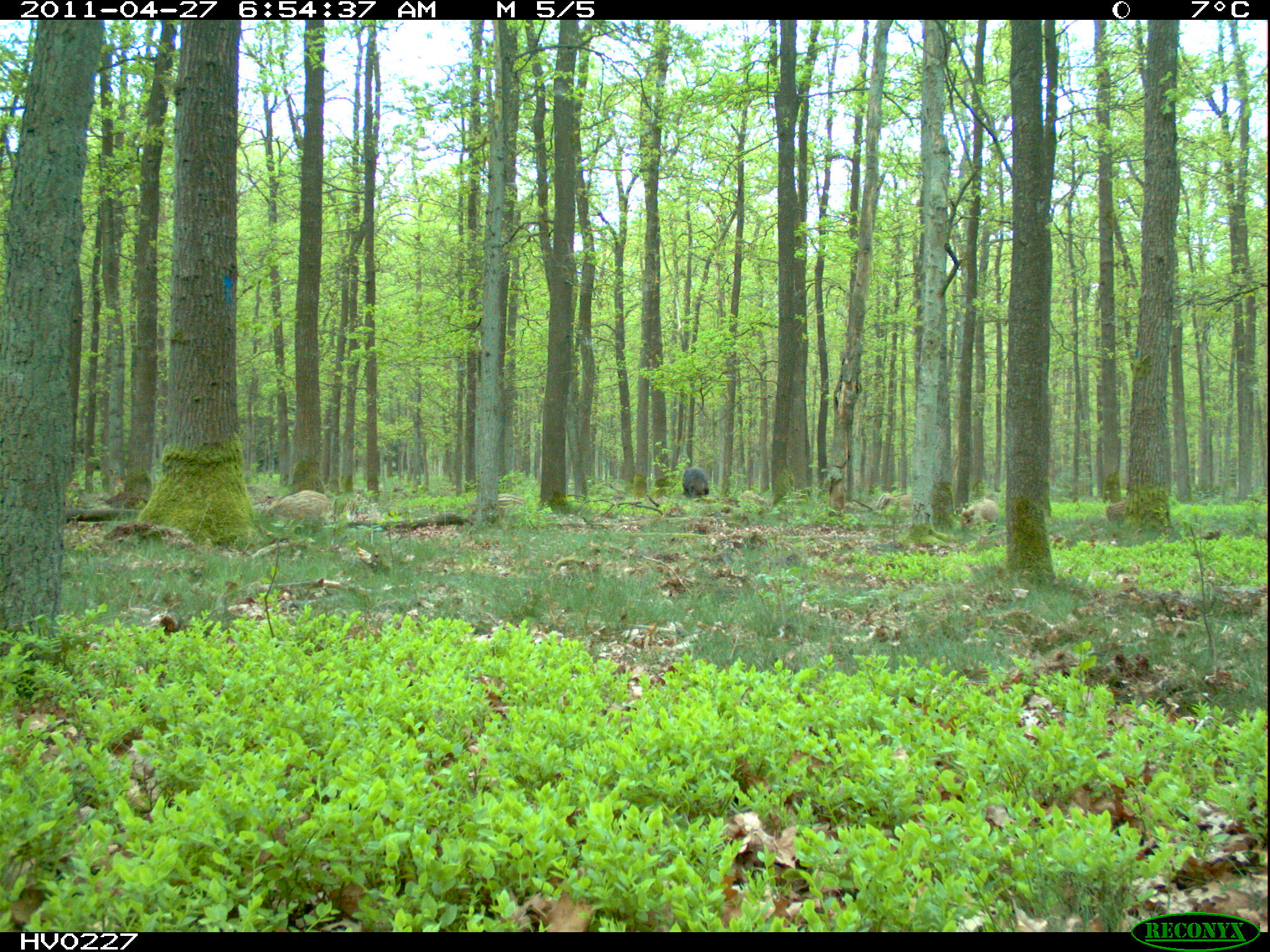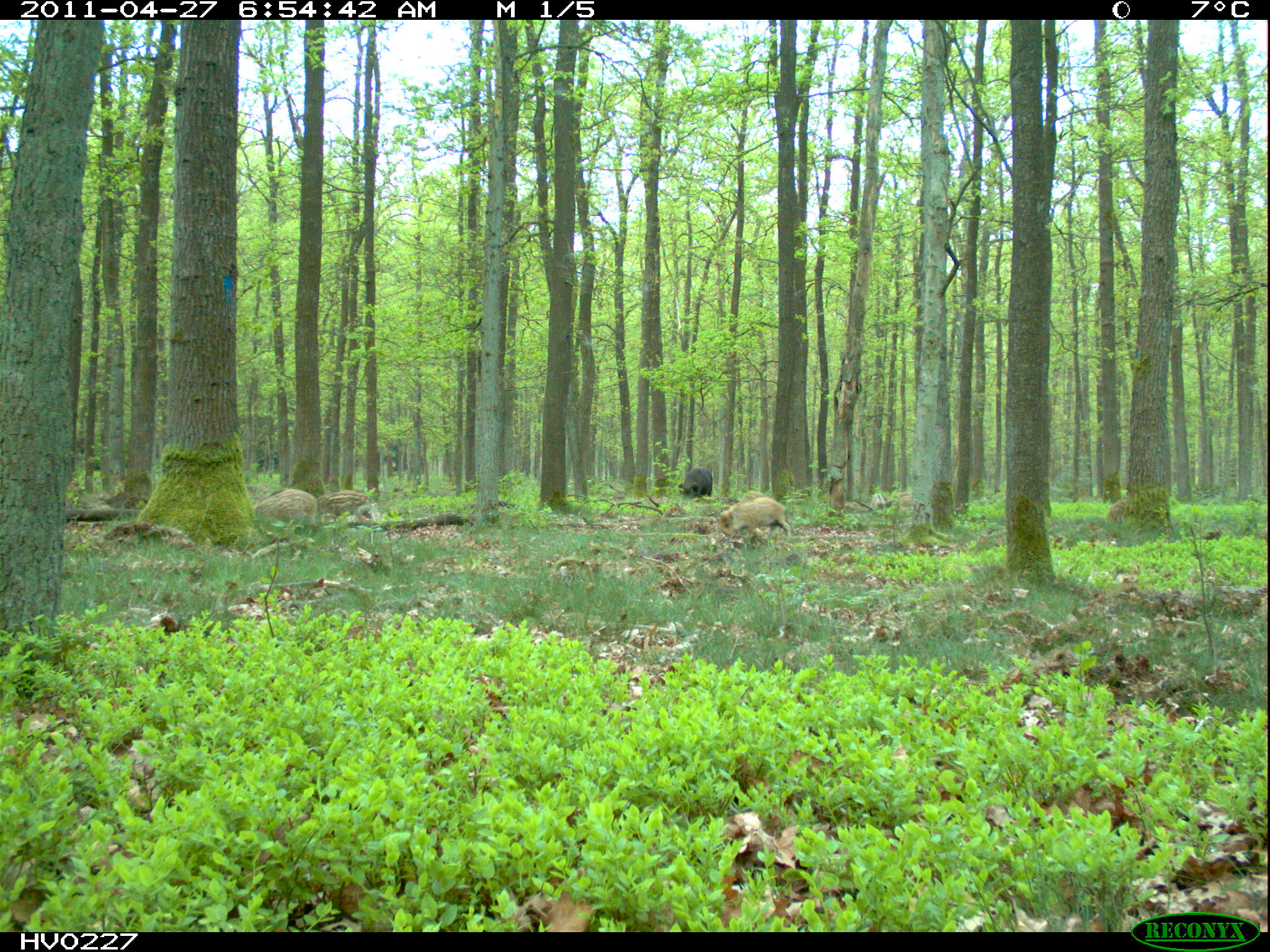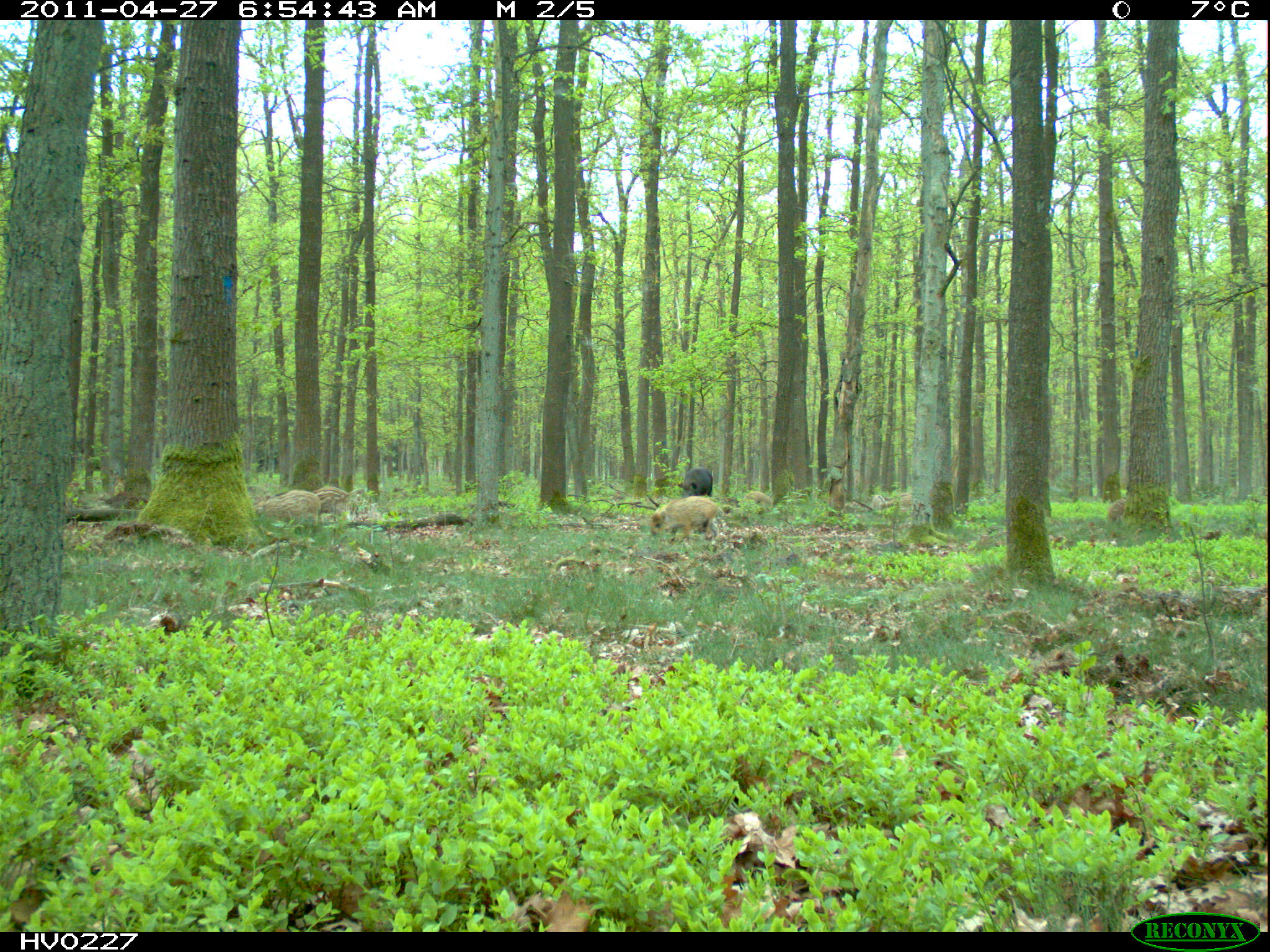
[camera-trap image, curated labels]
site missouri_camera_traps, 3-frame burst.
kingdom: Animalia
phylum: Chordata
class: Mammalia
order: Artiodactyla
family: Suidae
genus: Sus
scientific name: Sus scrofa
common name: wild boar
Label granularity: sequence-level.